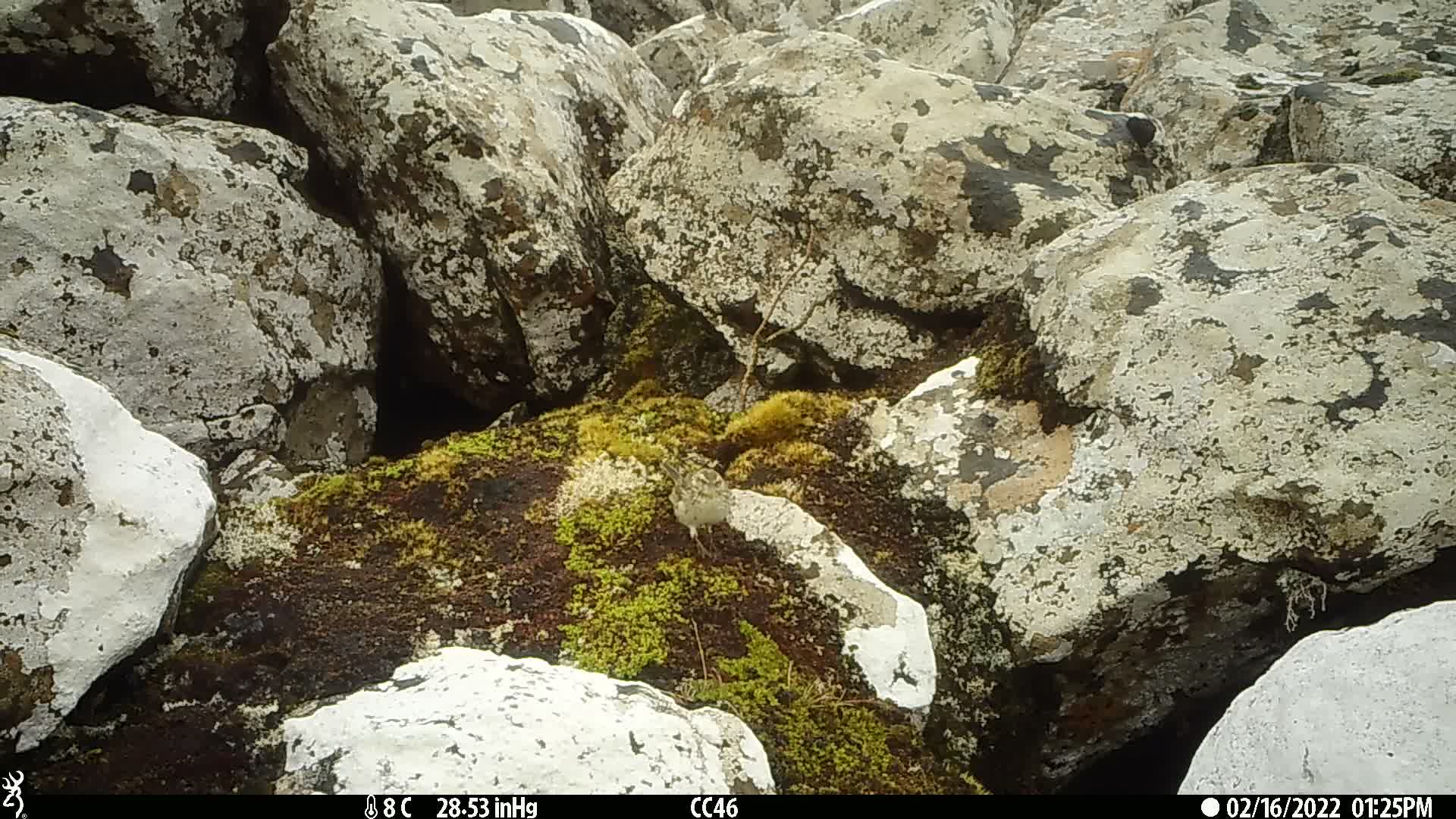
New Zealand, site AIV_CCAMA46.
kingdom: Animalia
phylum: Chordata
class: Aves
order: Passeriformes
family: Motacillidae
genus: Anthus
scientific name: Anthus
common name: pipit